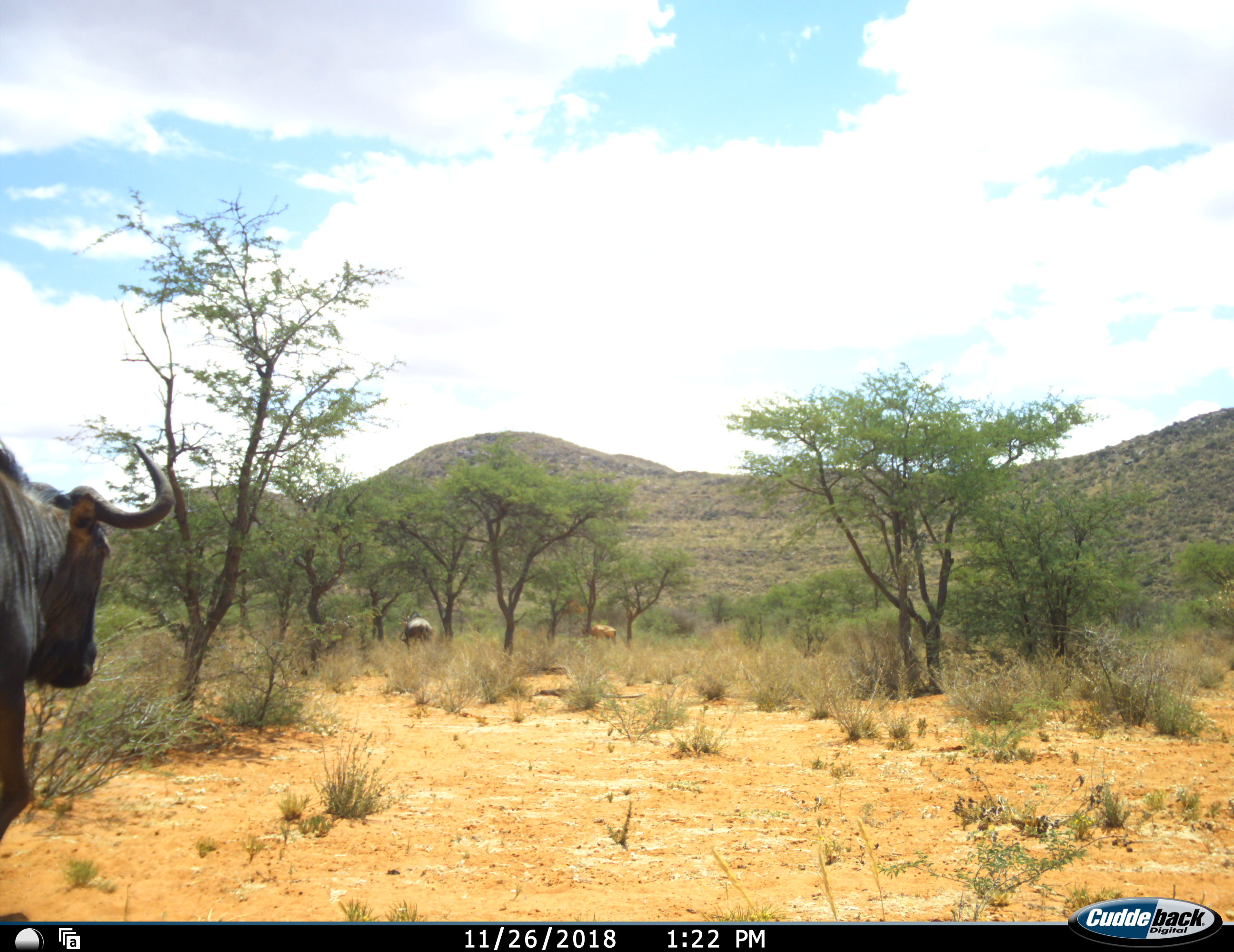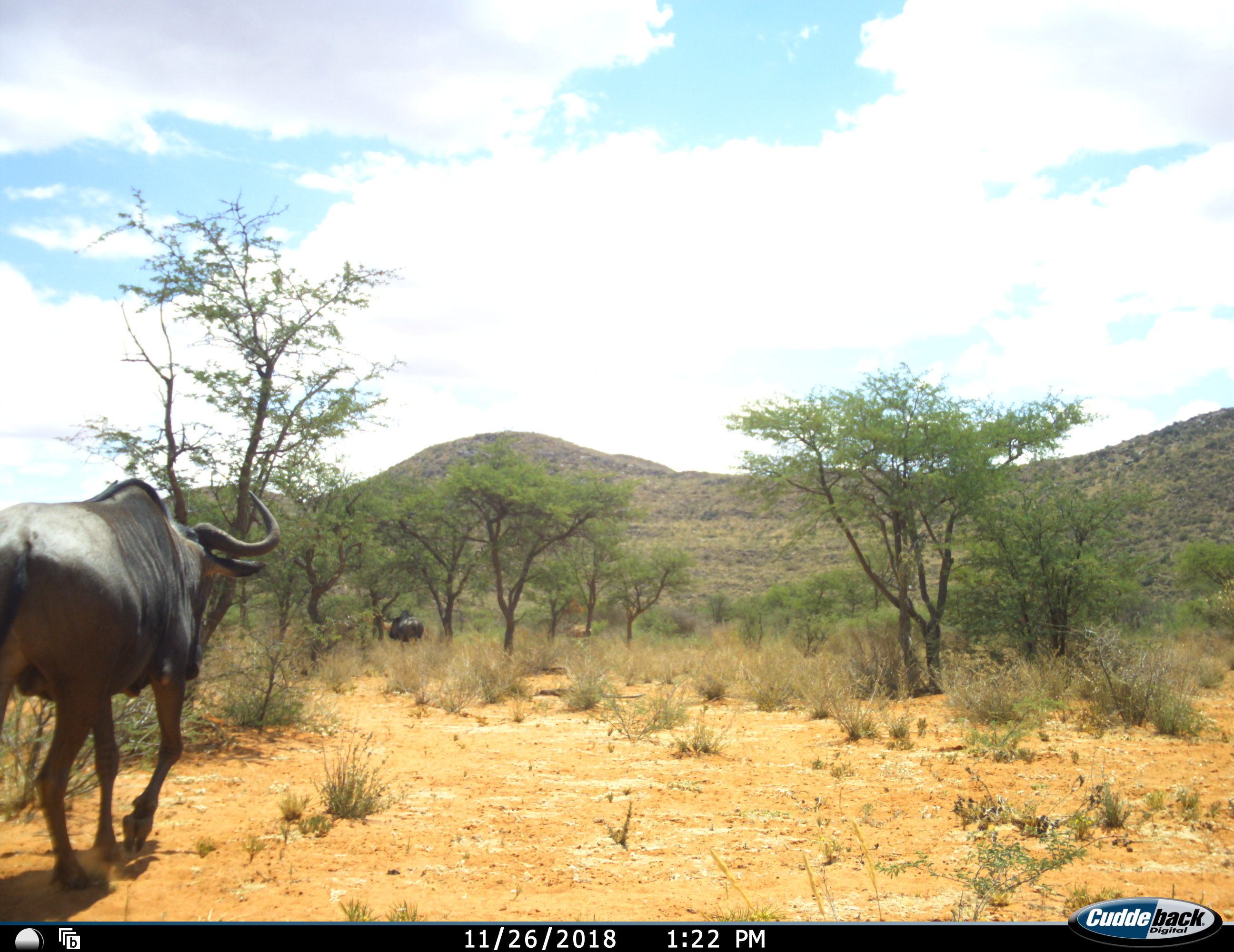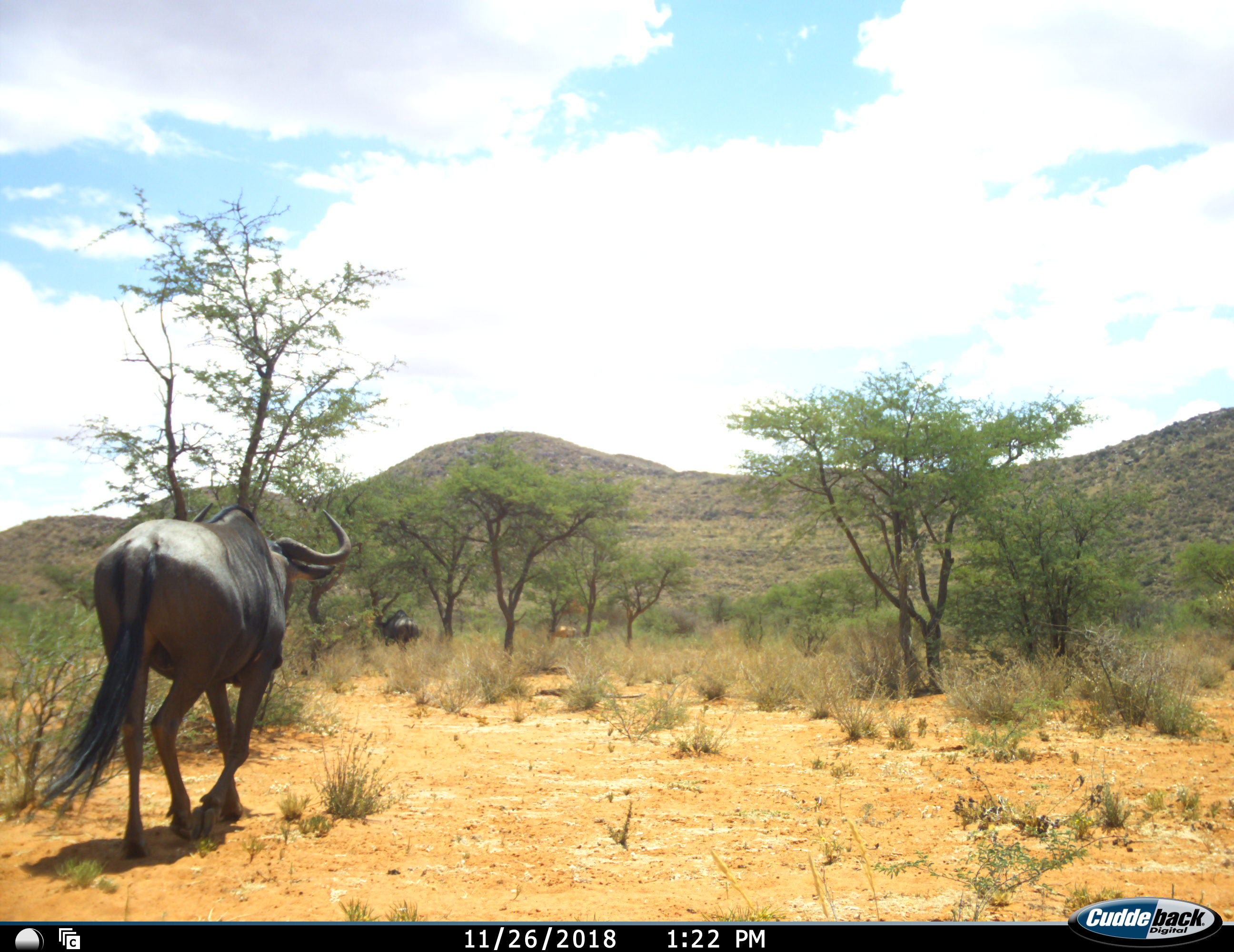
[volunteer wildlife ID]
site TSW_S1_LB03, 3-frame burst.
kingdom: Animalia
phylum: Chordata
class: Mammalia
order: Artiodactyla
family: Bovidae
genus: Connochaetes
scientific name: Connochaetes taurinus taurinus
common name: blue wildebeest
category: wildebeestblue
Wildebeestblue (blue wildebeest) (Connochaetes taurinus taurinus), count 2. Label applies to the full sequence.